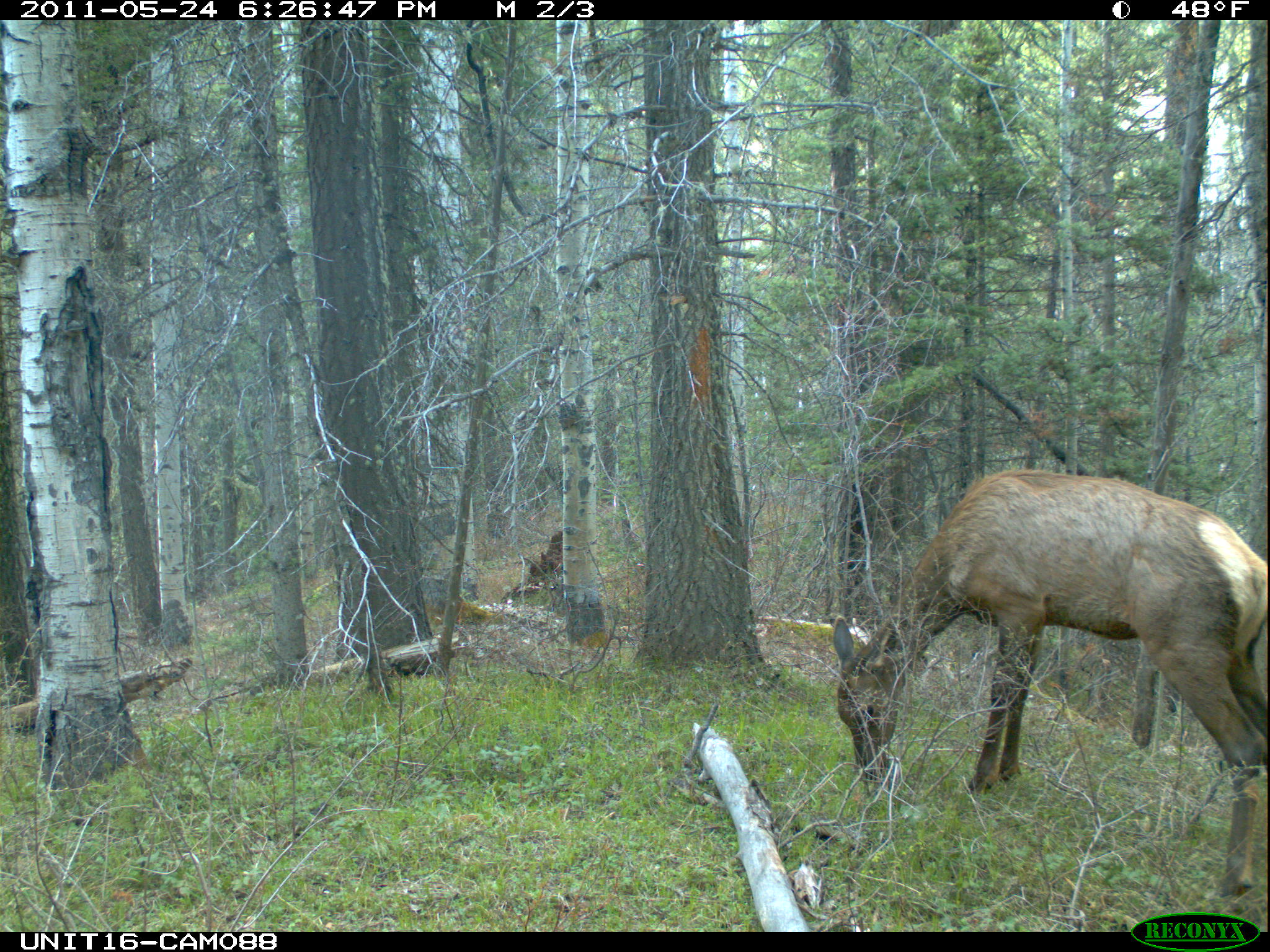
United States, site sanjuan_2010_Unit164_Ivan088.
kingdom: Animalia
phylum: Chordata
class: Mammalia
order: Artiodactyla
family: Cervidae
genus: Cervus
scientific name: Cervus elaphus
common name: red deer